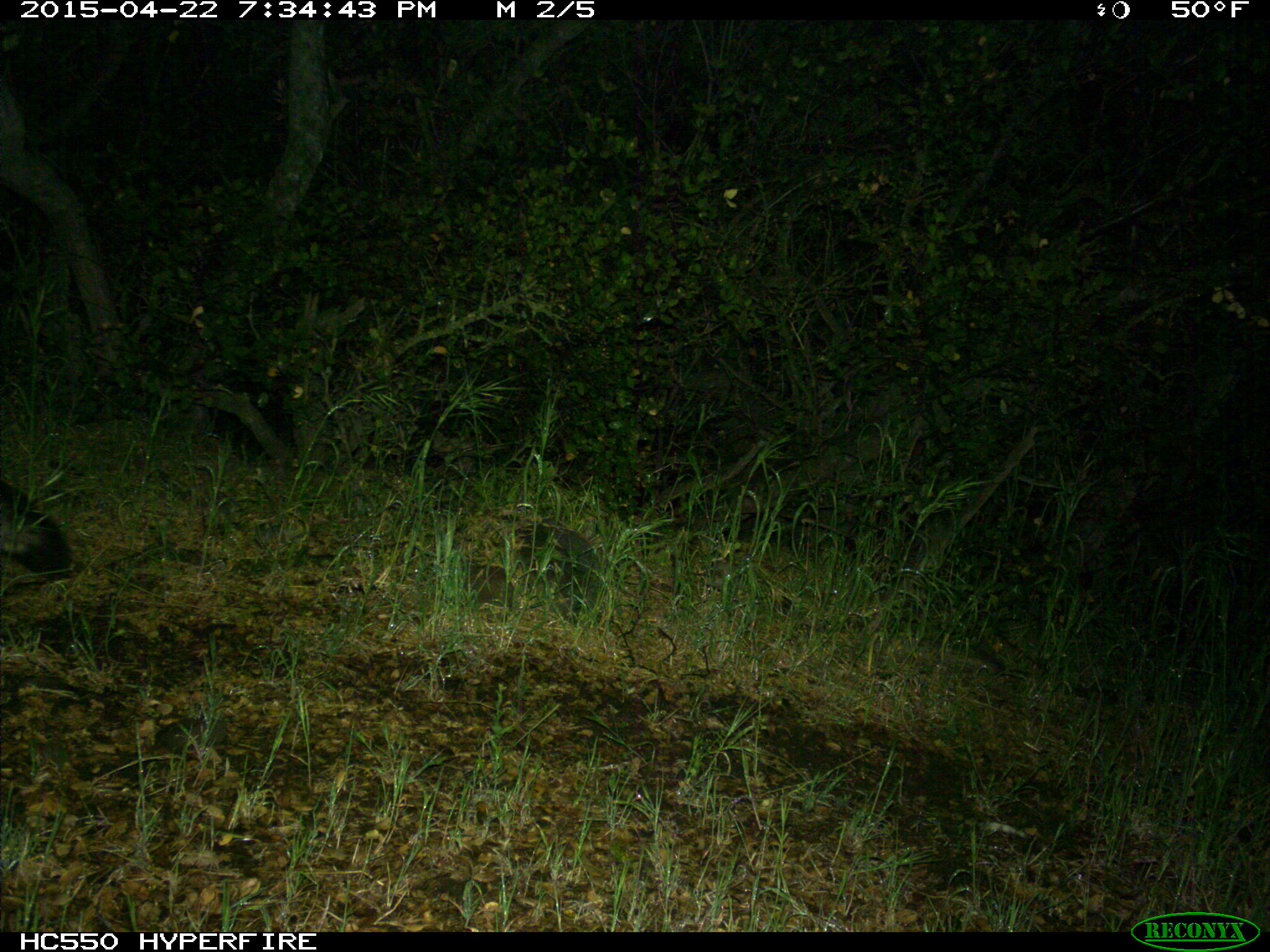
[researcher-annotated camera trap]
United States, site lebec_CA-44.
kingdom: Animalia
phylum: Chordata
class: Mammalia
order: Carnivora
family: Canidae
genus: Urocyon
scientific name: Urocyon cinereoargenteus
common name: gray fox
Urocyon cinereoargenteus (gray fox).